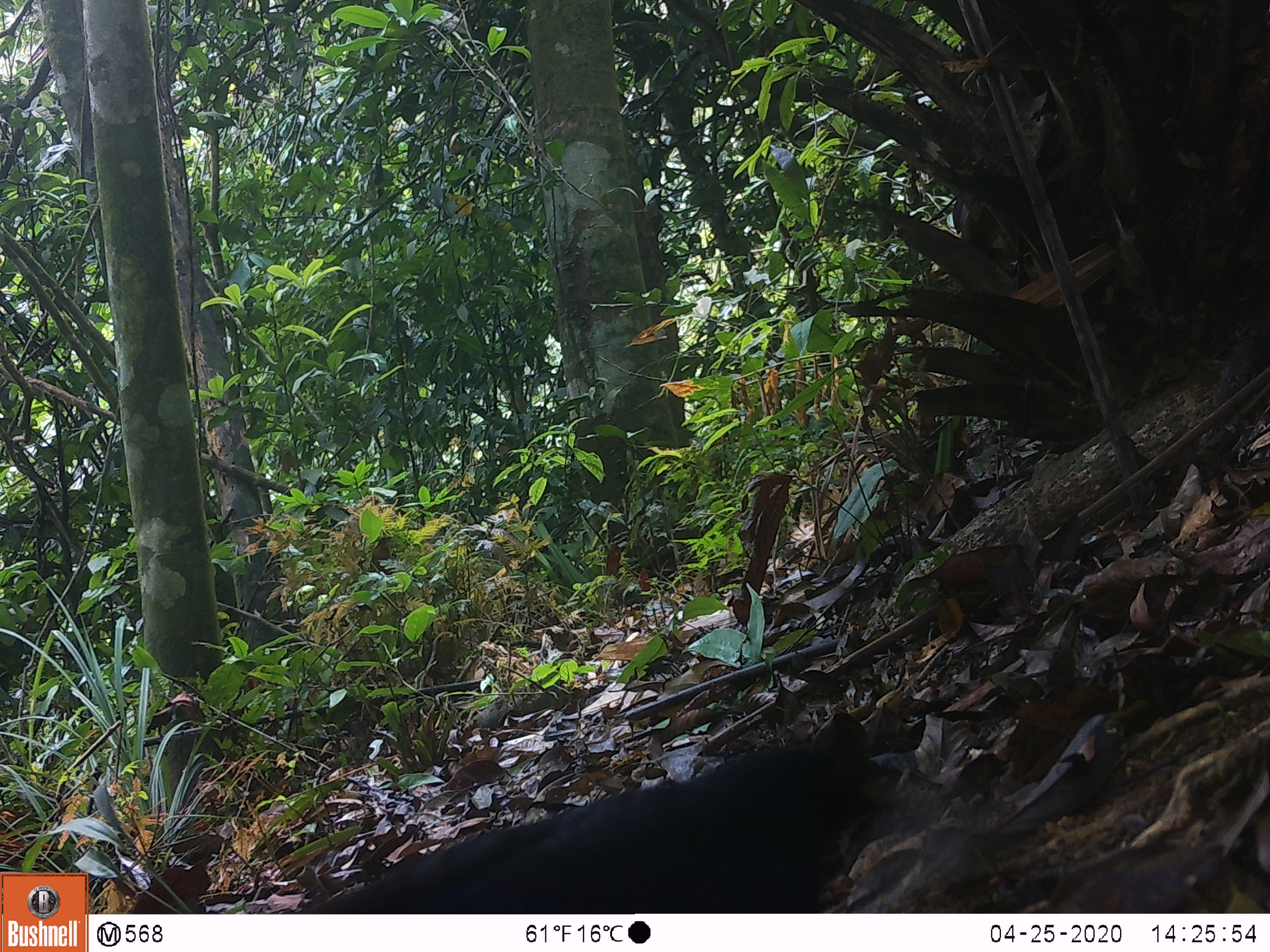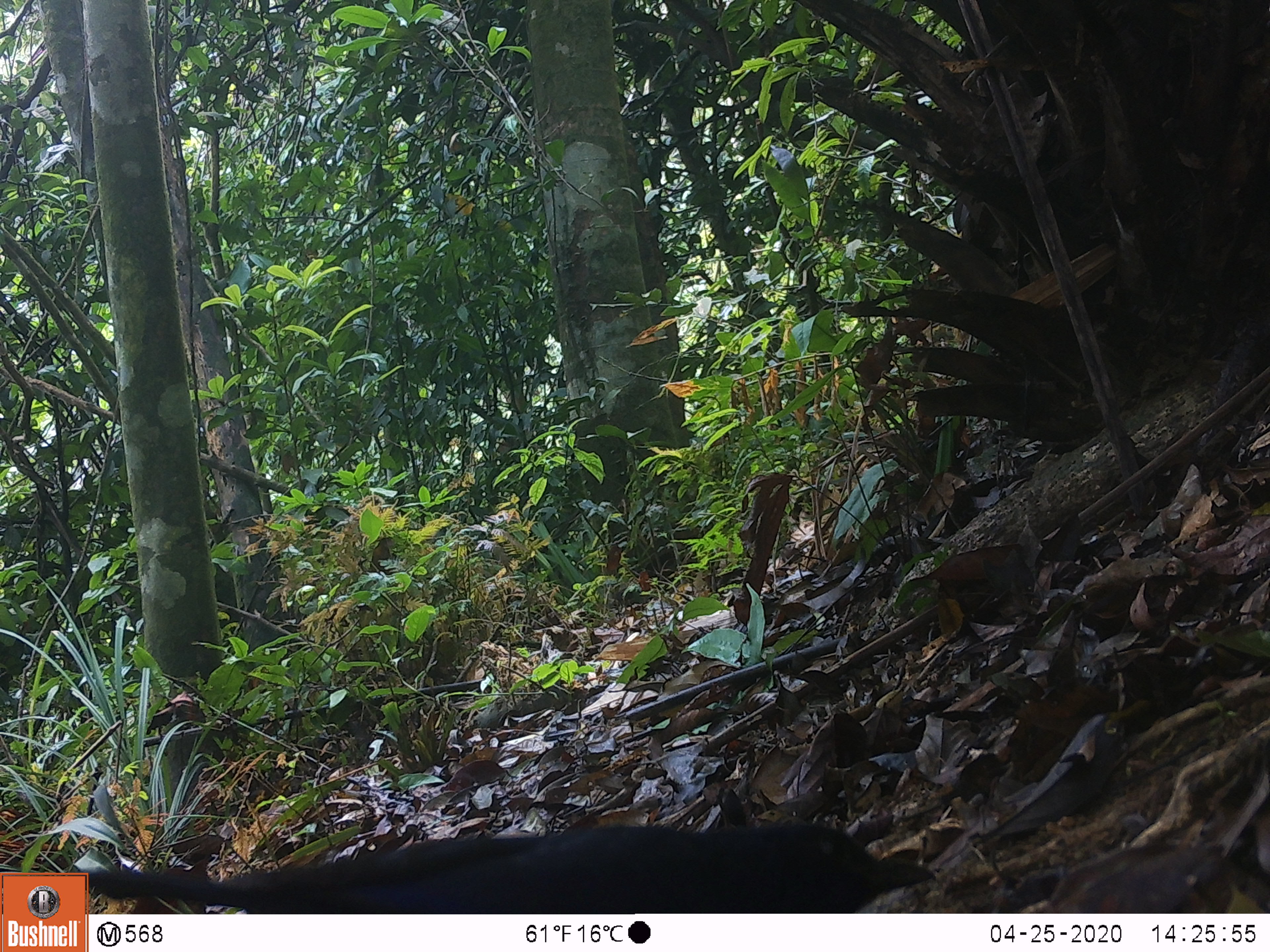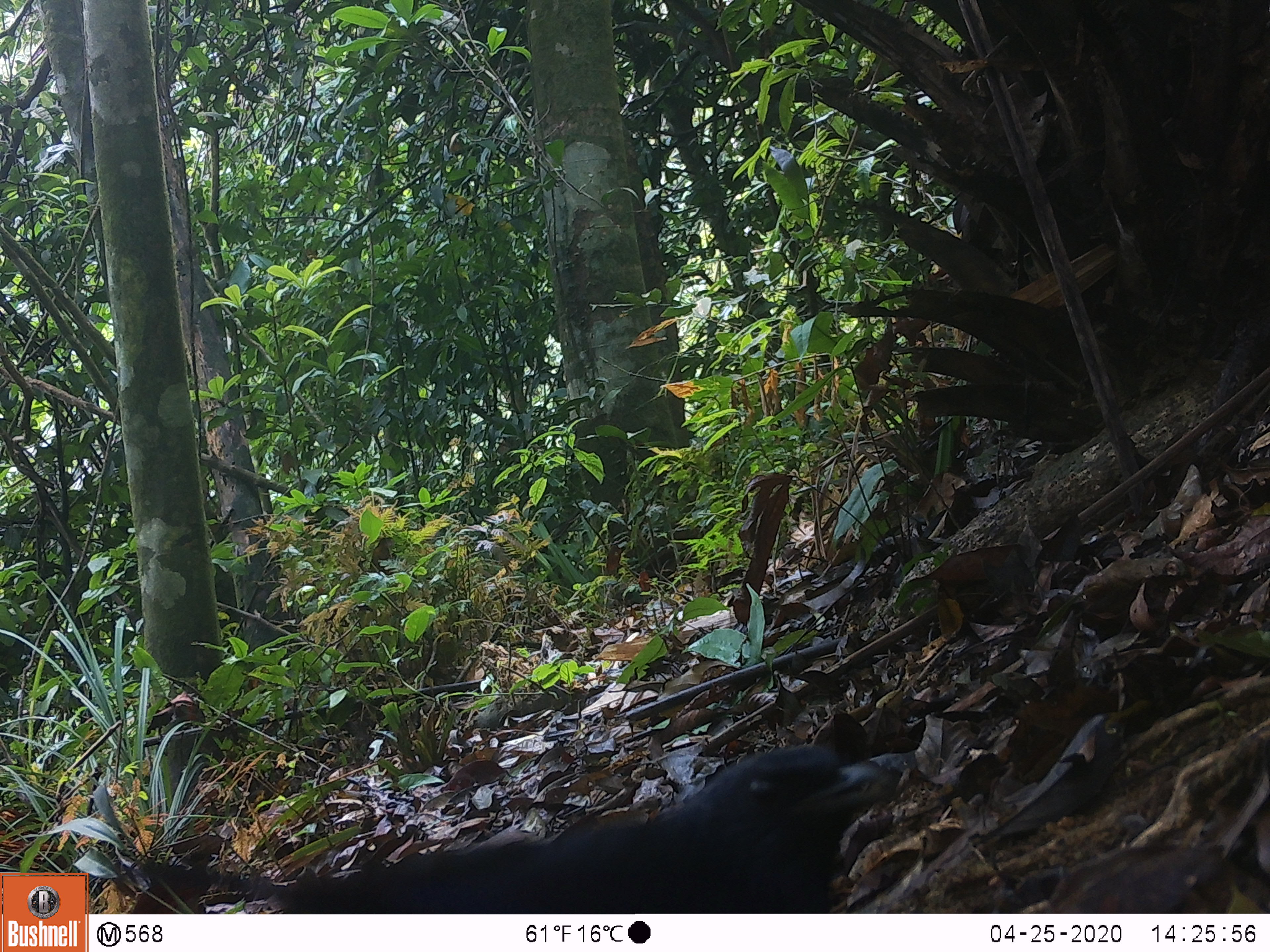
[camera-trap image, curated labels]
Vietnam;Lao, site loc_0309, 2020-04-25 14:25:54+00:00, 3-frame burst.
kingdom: Animalia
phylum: Chordata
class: Aves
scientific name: Aves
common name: bird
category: unidentified bird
Unidentified bird (bird) (Aves). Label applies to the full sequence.